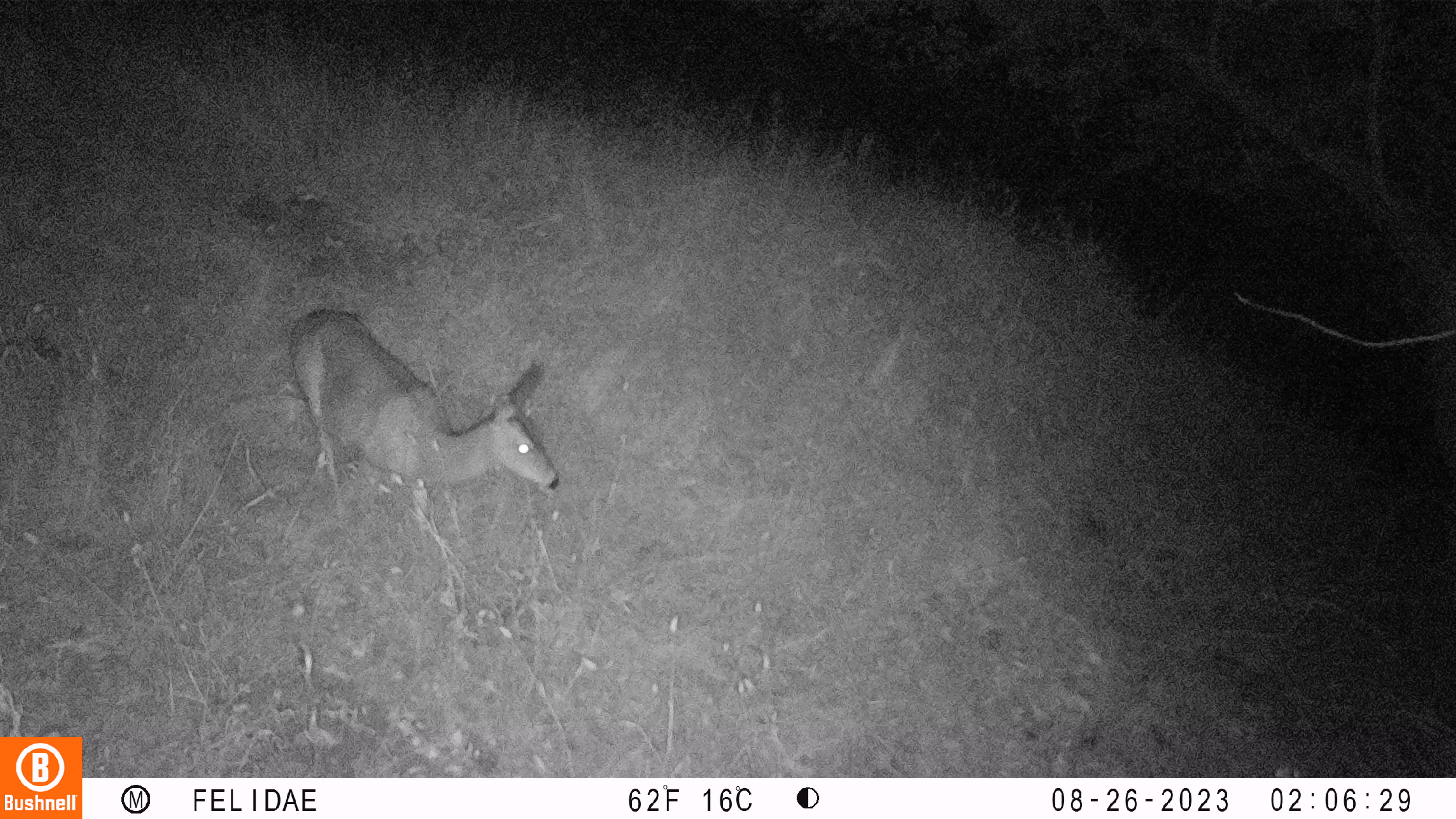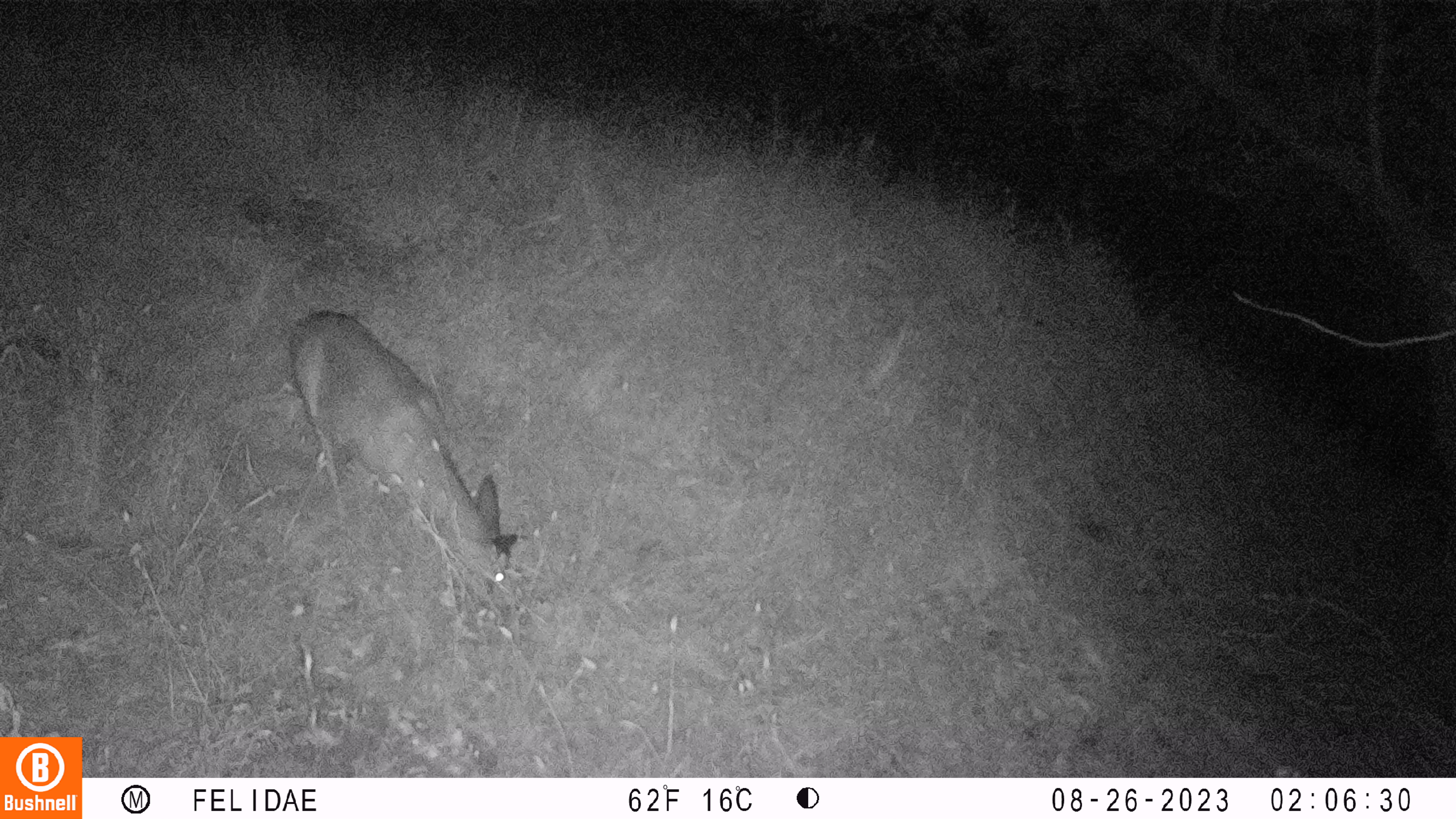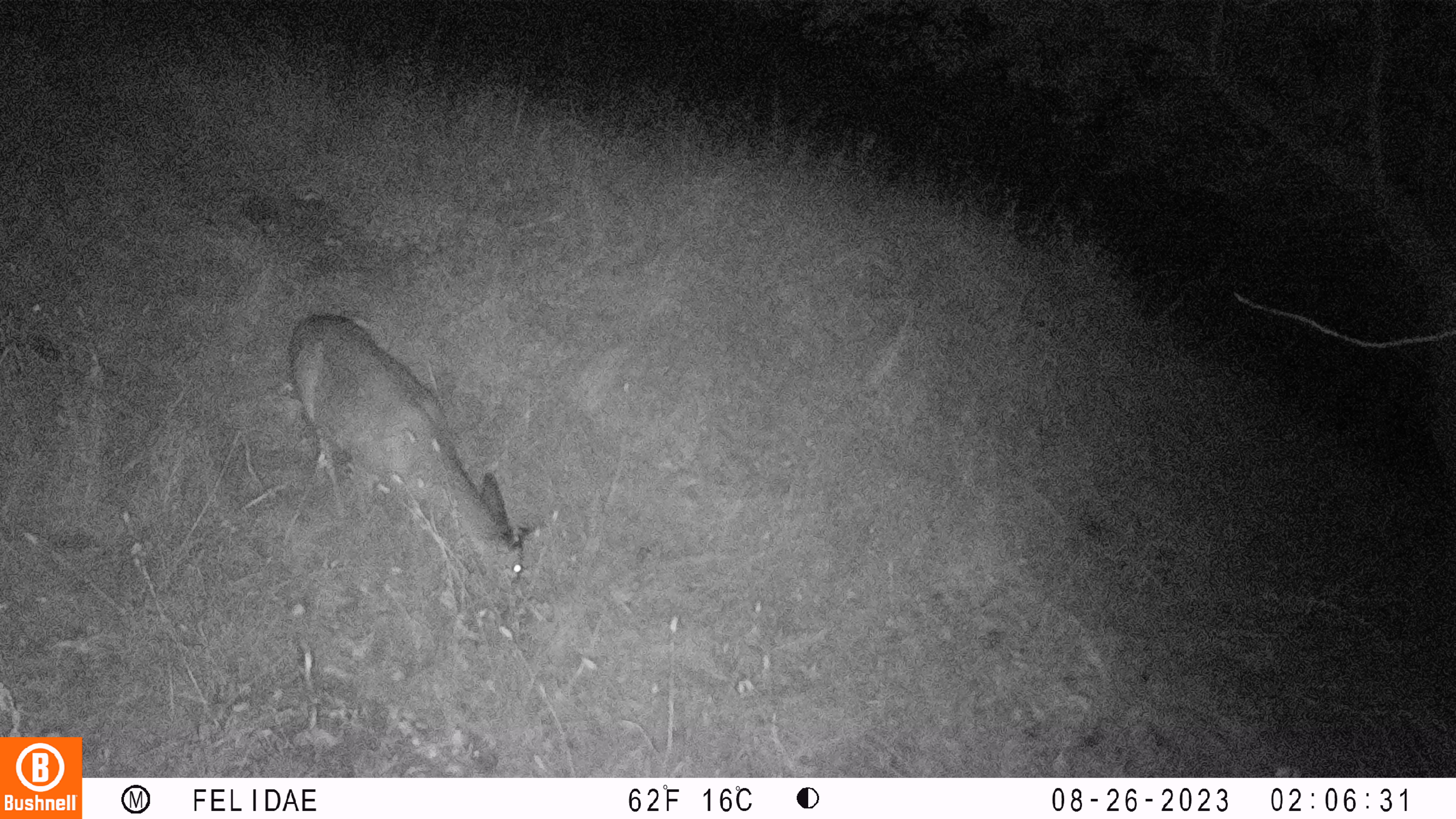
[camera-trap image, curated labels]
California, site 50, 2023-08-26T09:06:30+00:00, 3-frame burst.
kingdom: Animalia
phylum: Chordata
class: Mammalia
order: Artiodactyla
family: Cervidae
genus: Odocoileus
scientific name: Odocoileus hemionus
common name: mule deer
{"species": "mule deer (Odocoileus hemionus)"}